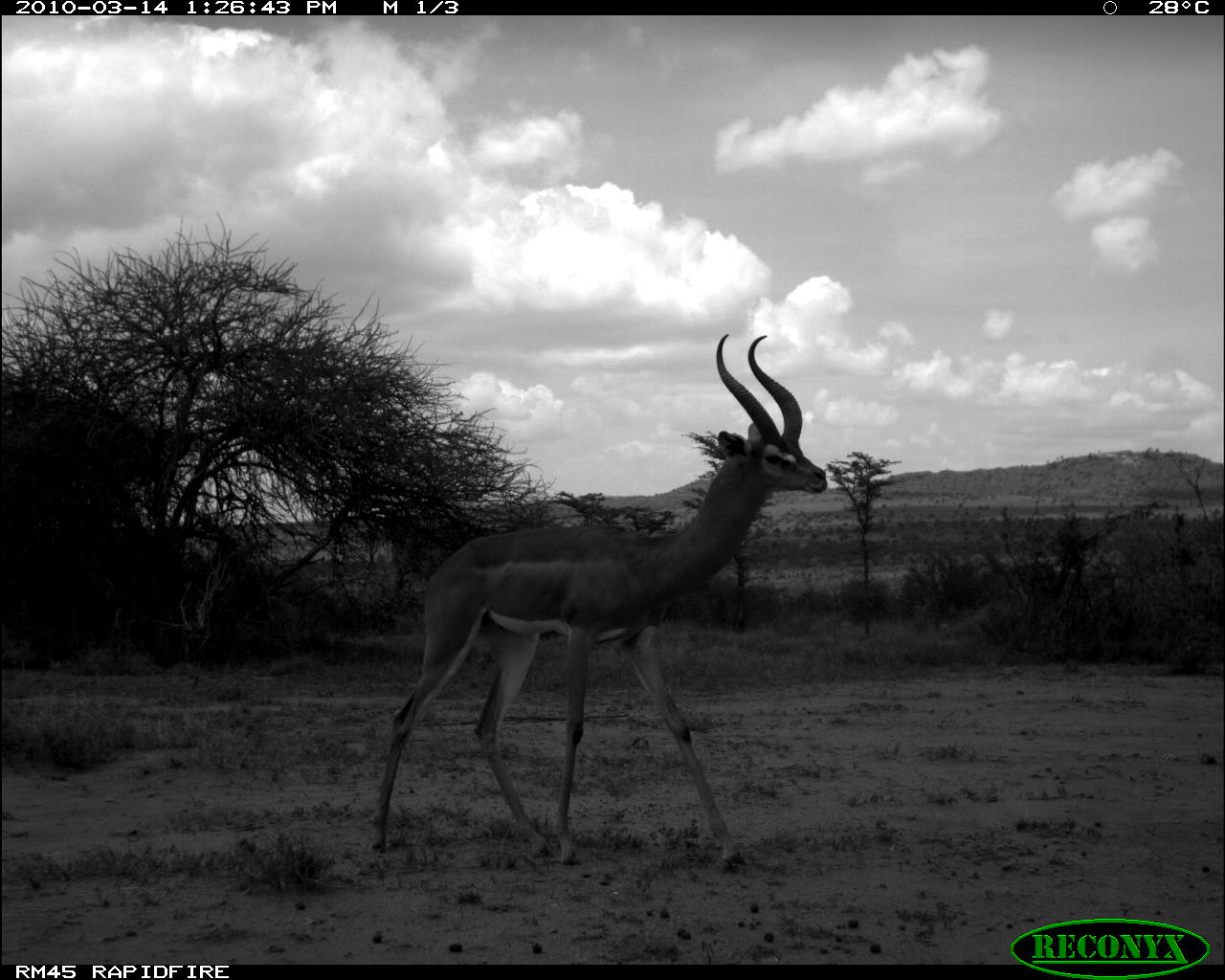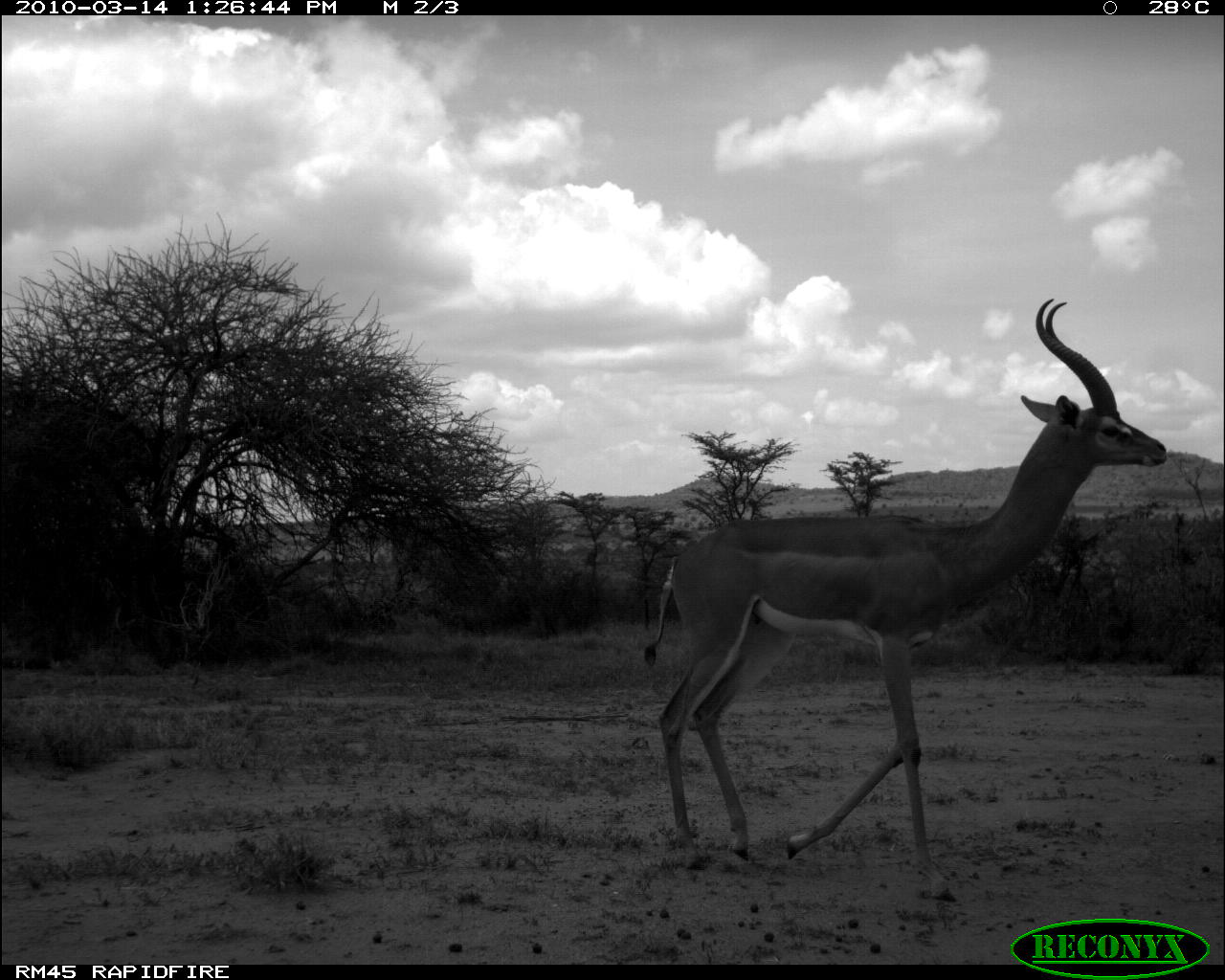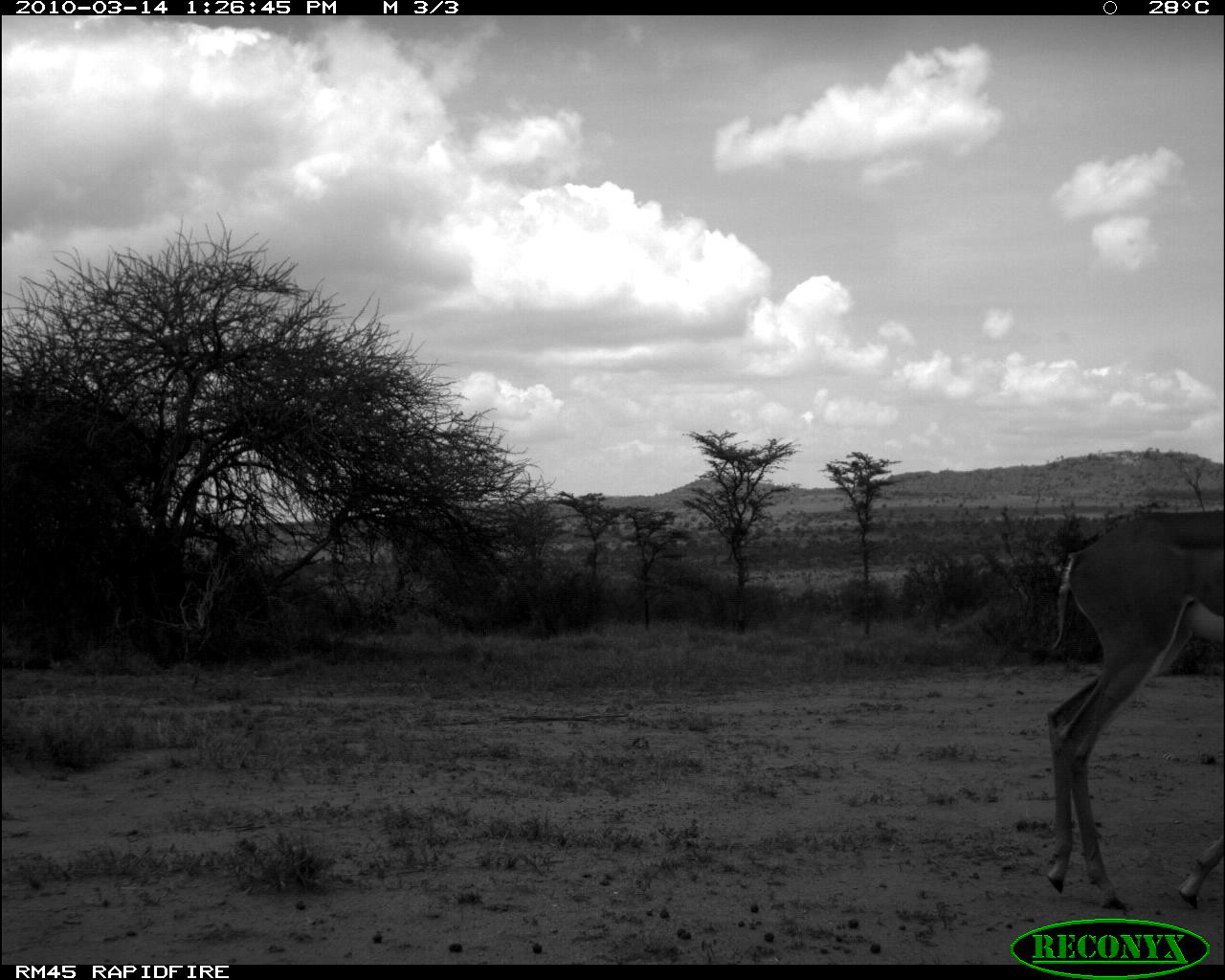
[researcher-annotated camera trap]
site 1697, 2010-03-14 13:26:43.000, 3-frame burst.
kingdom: Animalia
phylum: Chordata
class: Mammalia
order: Artiodactyla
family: Bovidae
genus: Litocranius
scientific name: Litocranius walleri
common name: gerenuk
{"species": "Litocranius walleri (gerenuk)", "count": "1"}